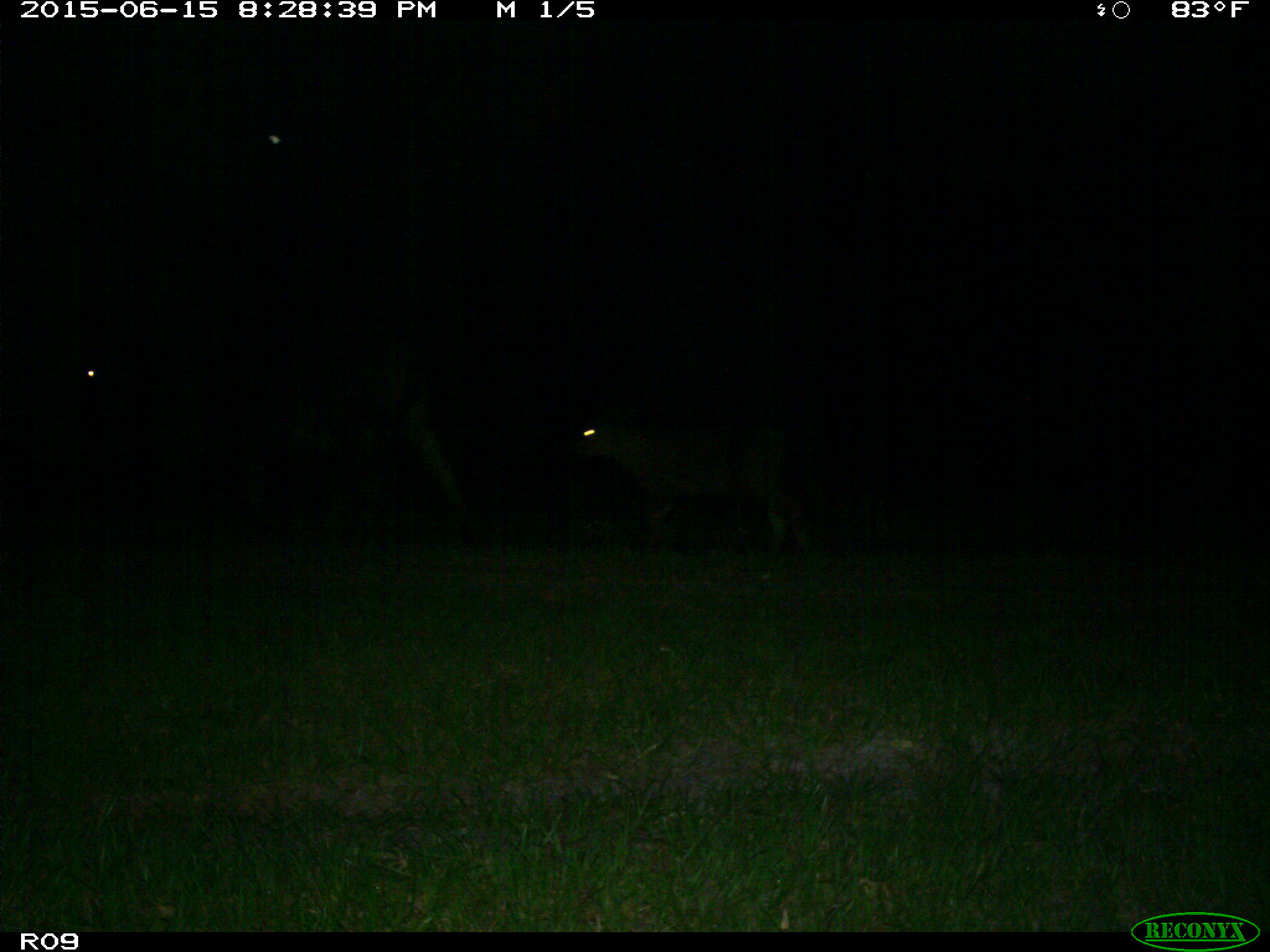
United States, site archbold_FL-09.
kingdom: Animalia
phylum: Chordata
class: Mammalia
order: Artiodactyla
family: Bovidae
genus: Bos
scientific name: Bos taurus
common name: domestic cow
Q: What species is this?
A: Bos taurus (domestic cow).